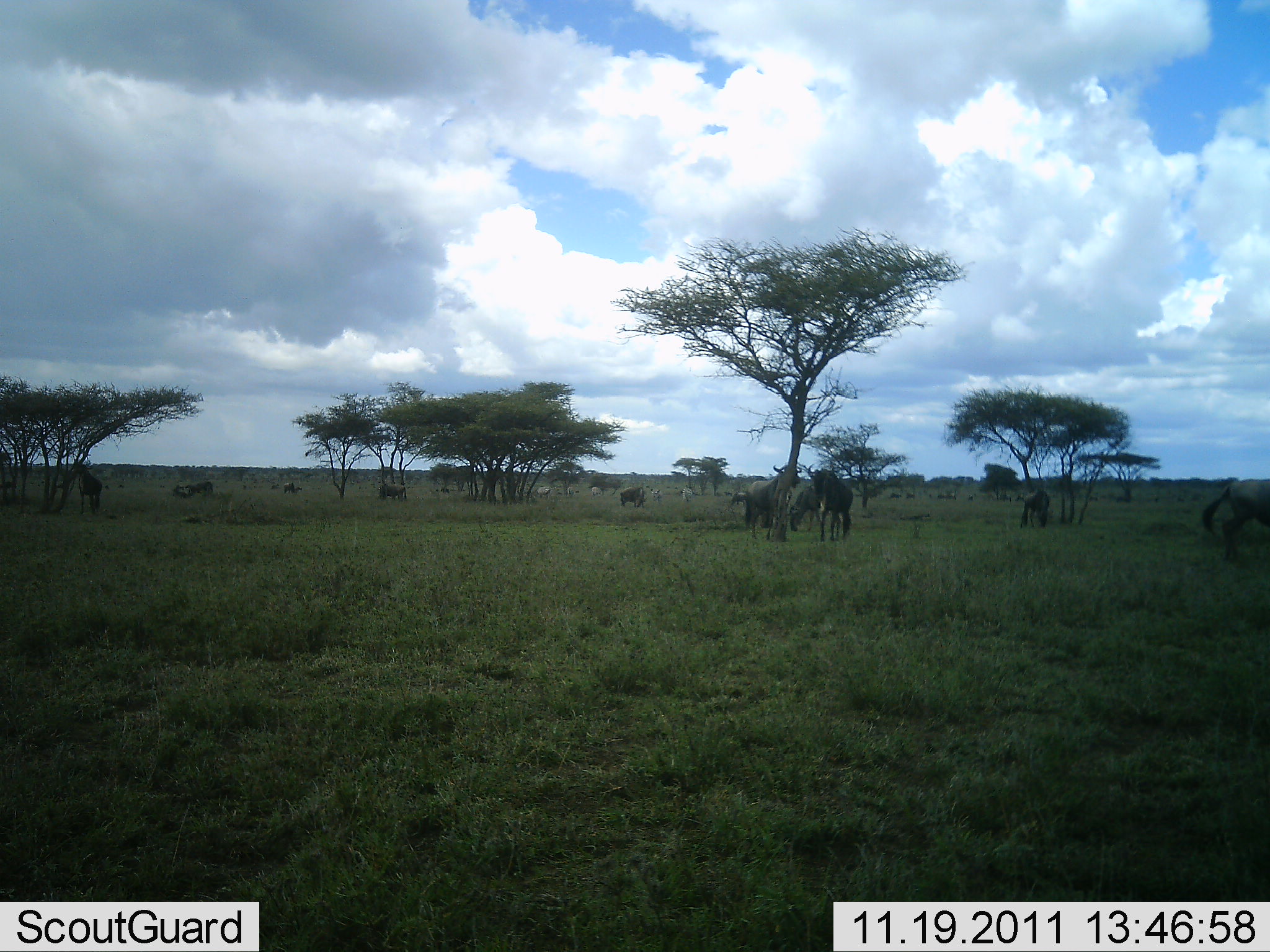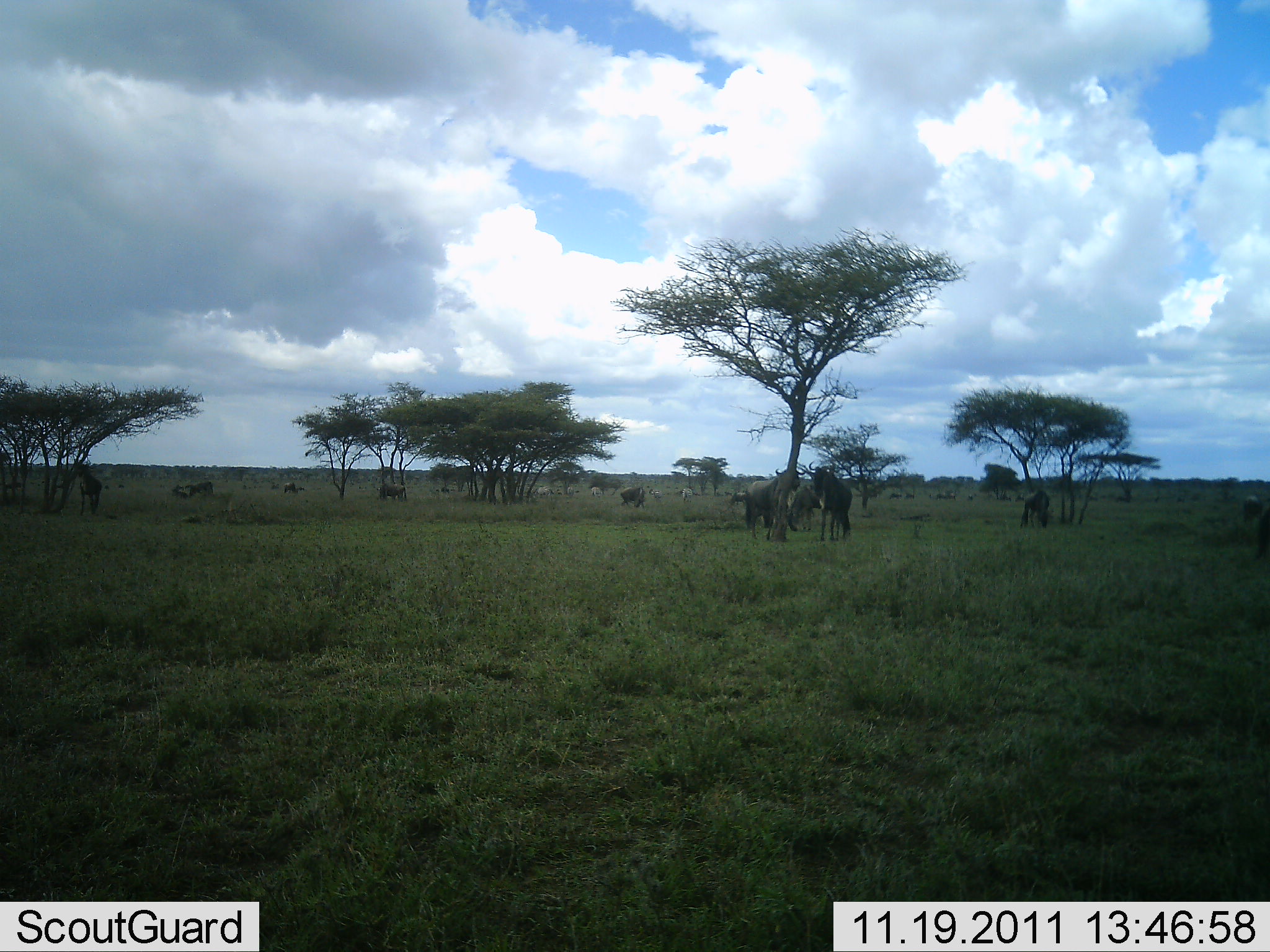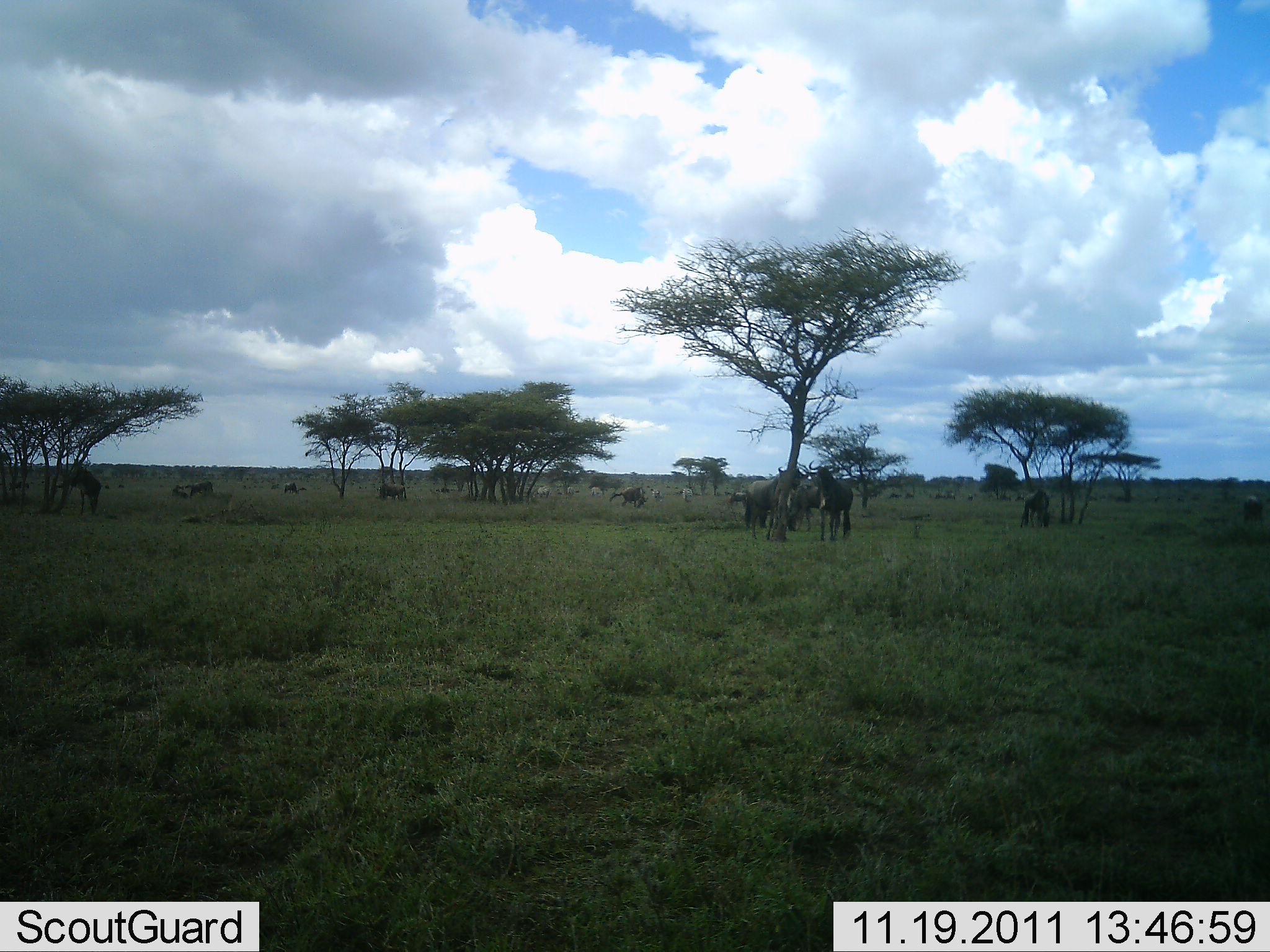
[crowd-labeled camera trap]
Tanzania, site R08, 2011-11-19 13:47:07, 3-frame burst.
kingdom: Animalia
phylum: Chordata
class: Mammalia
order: Artiodactyla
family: Bovidae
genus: Connochaetes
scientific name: Connochaetes taurinus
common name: blue wildebeest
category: wildebeest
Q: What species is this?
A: Wildebeest (blue wildebeest) (Connochaetes taurinus).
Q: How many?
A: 11-50.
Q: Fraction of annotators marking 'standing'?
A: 62%.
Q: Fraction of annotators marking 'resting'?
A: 8%.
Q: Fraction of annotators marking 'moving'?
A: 31%.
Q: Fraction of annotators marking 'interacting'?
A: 15%.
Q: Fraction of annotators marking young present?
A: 0%.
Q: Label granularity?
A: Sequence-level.